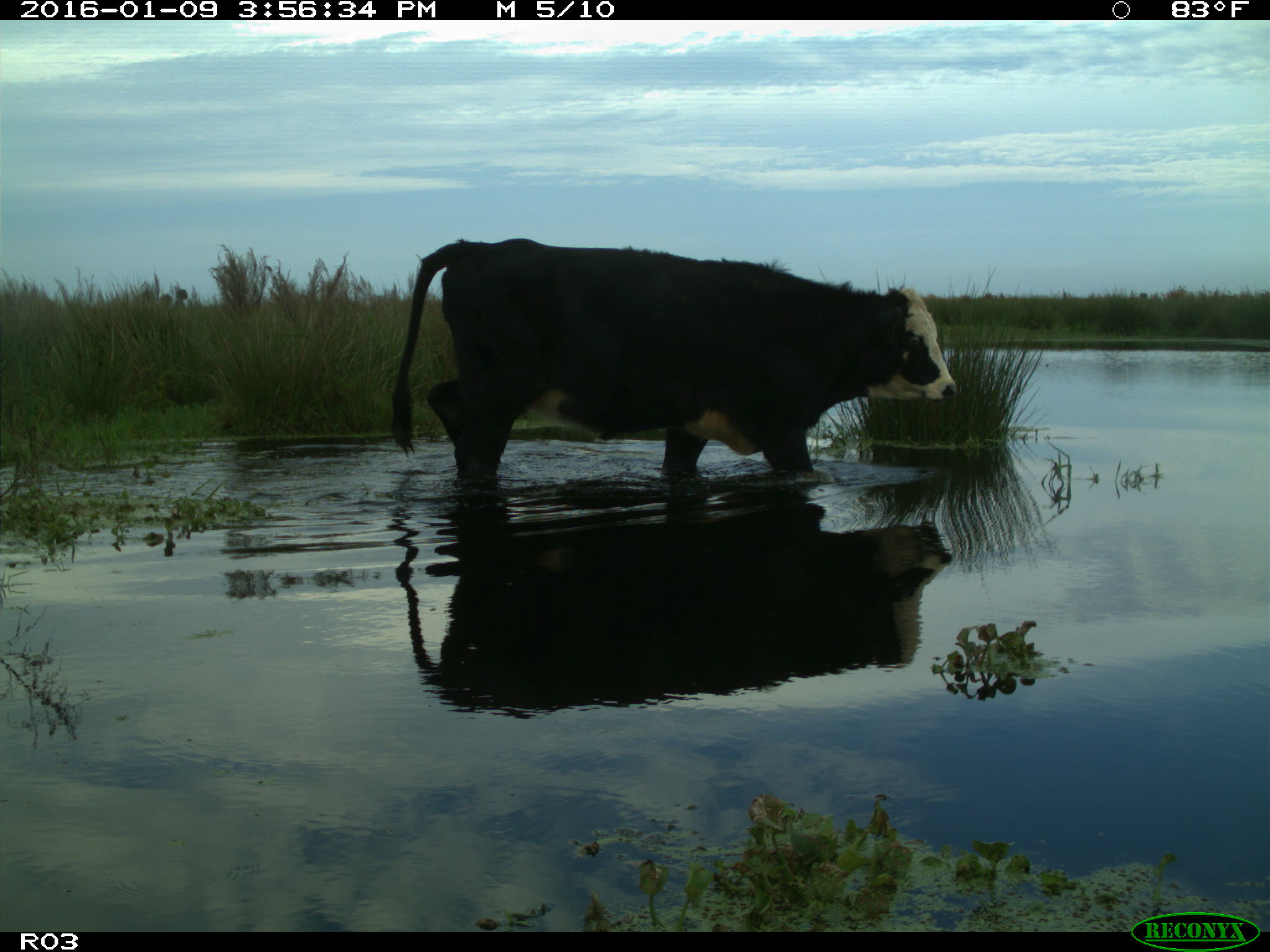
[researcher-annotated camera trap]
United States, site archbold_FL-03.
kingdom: Animalia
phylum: Chordata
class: Mammalia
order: Artiodactyla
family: Bovidae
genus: Bos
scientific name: Bos taurus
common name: domestic cow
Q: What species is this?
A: Bos taurus (domestic cow).